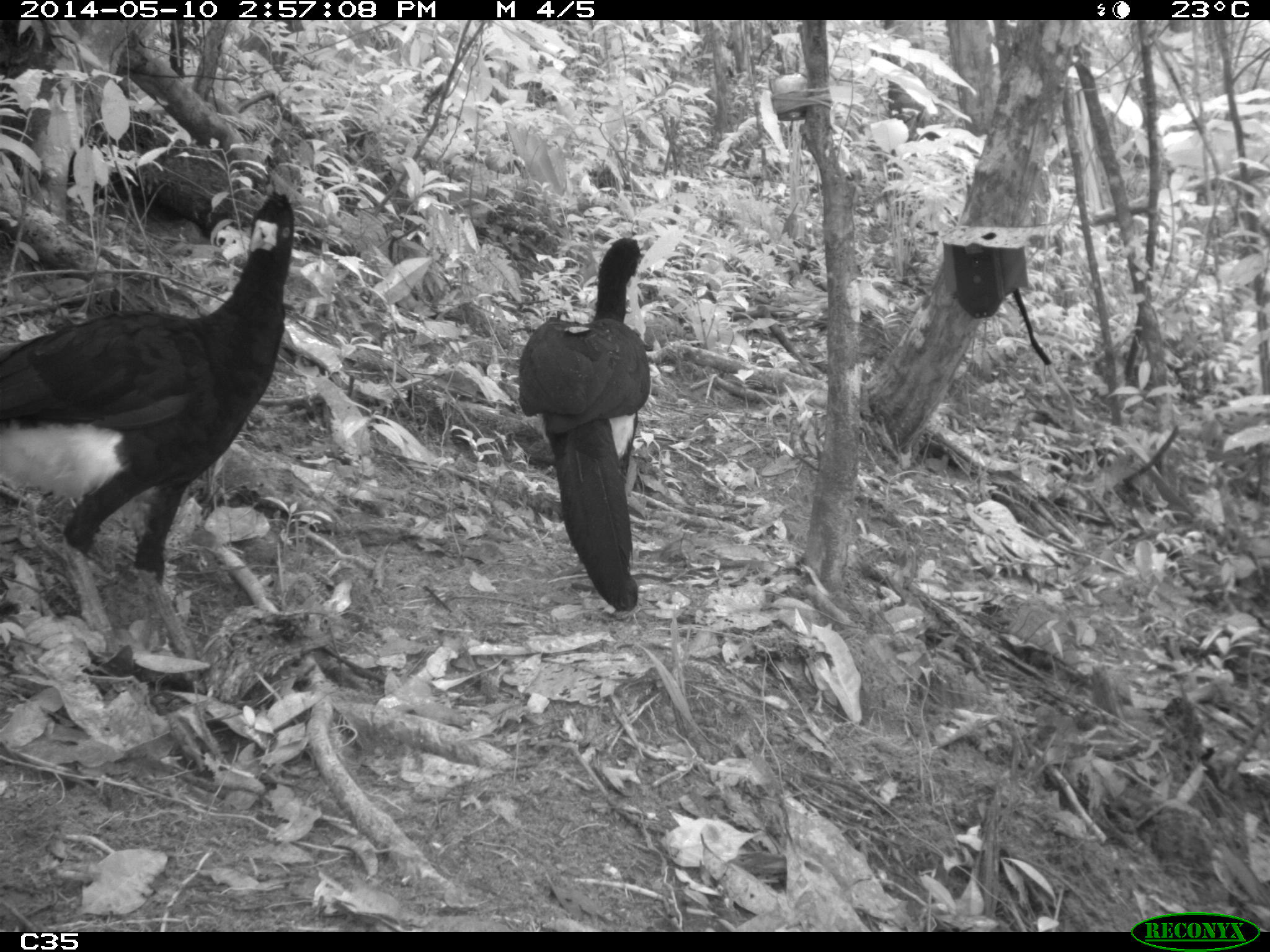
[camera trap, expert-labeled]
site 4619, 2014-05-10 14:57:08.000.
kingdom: Animalia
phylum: Chordata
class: Aves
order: Galliformes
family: Cracidae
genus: Crax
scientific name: Crax alector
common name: black curassow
Crax alector (black curassow), count 2, age adult, sex female.